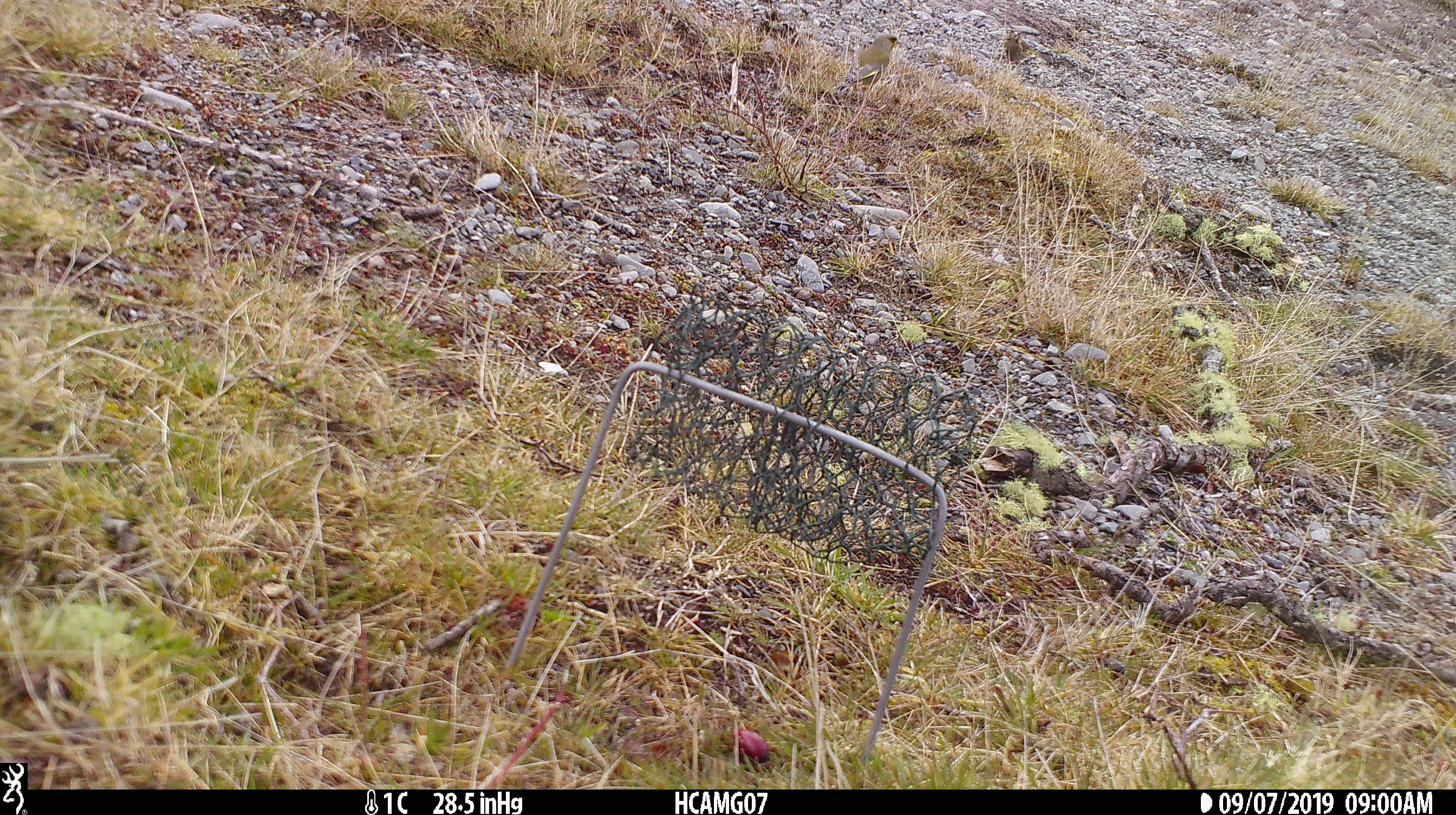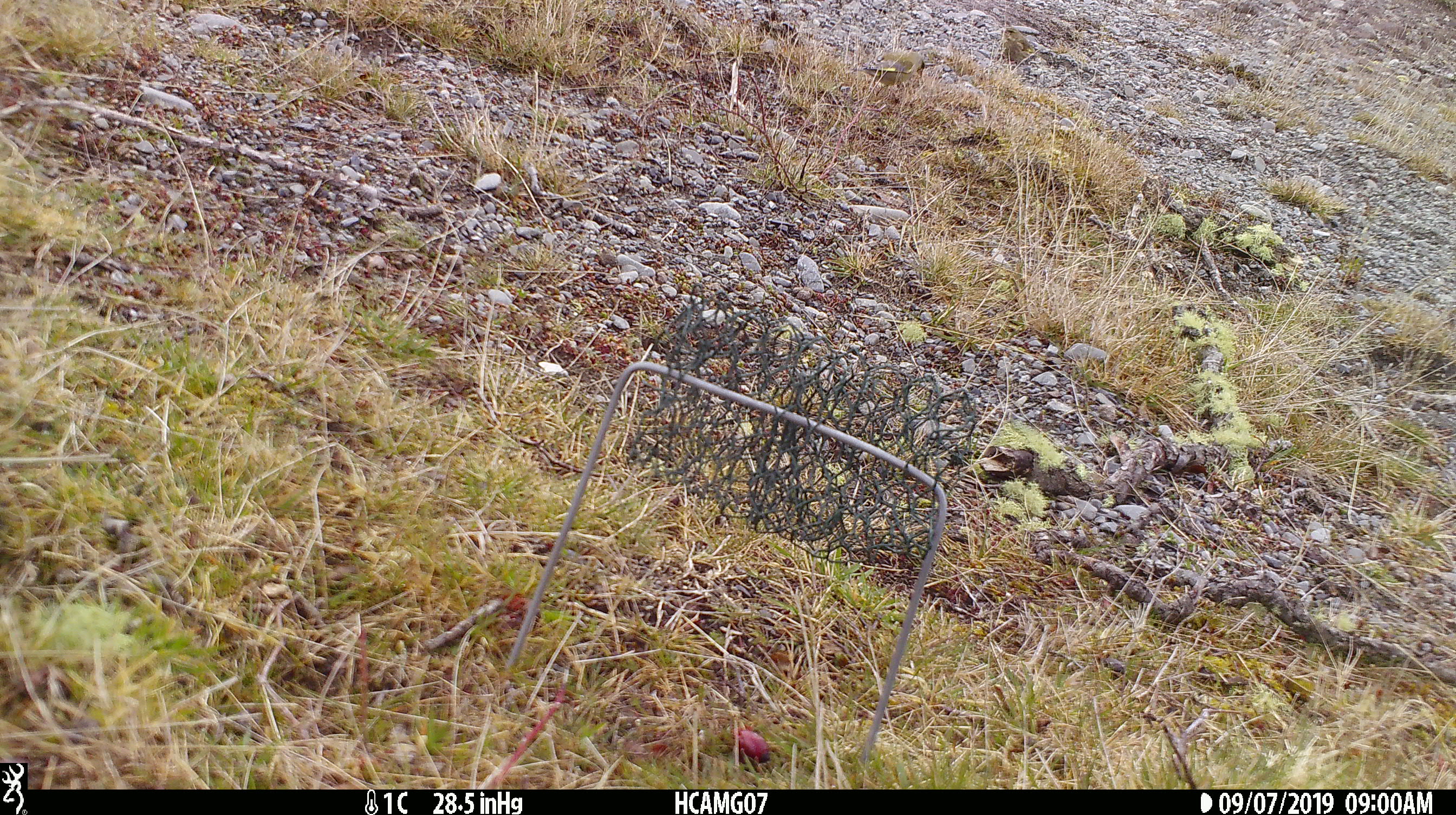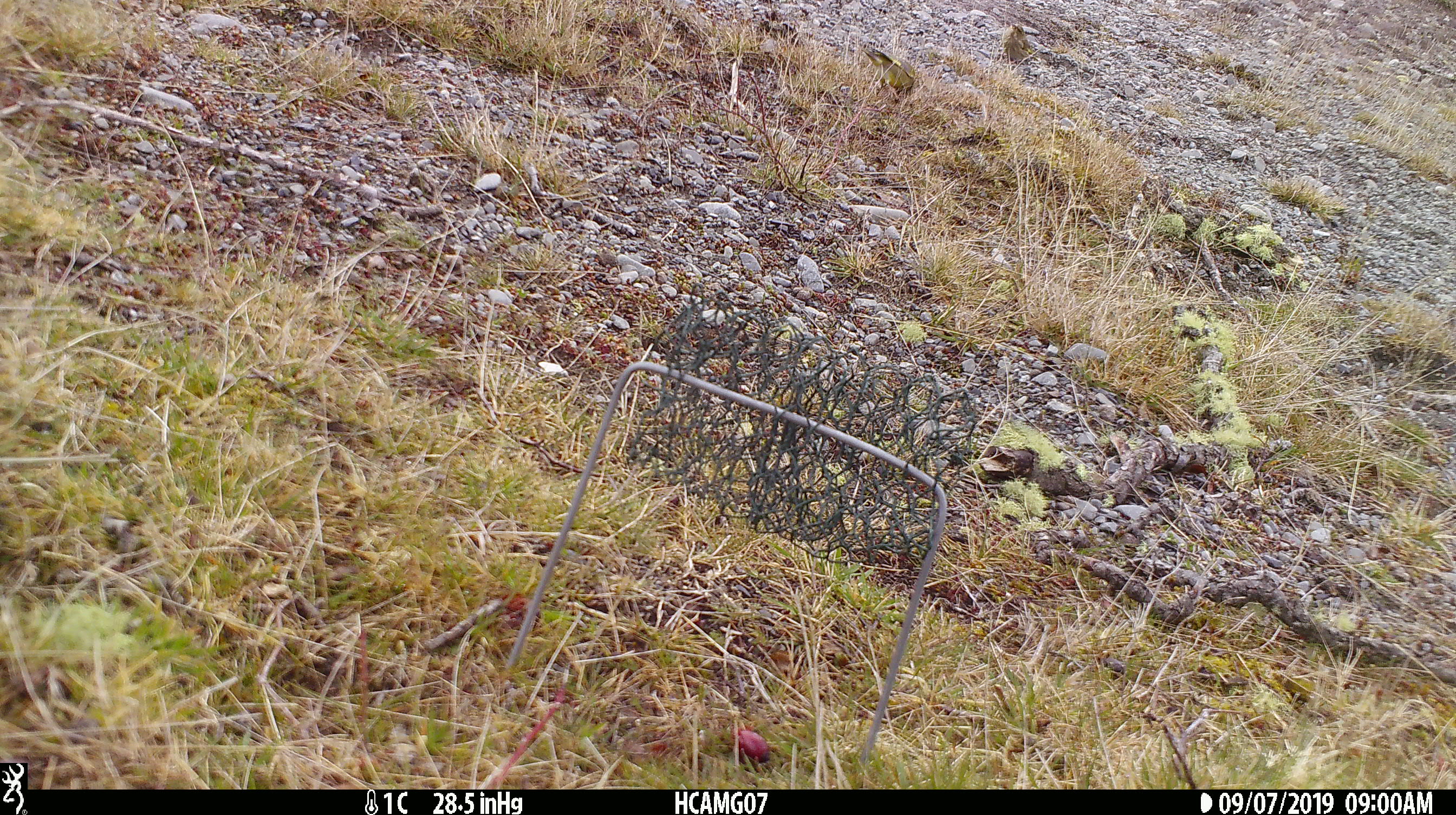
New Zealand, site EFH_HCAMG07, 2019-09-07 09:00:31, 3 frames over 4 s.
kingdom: Animalia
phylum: Chordata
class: Aves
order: Passeriformes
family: Fringillidae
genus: Chloris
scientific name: Chloris chloris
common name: greenfinch